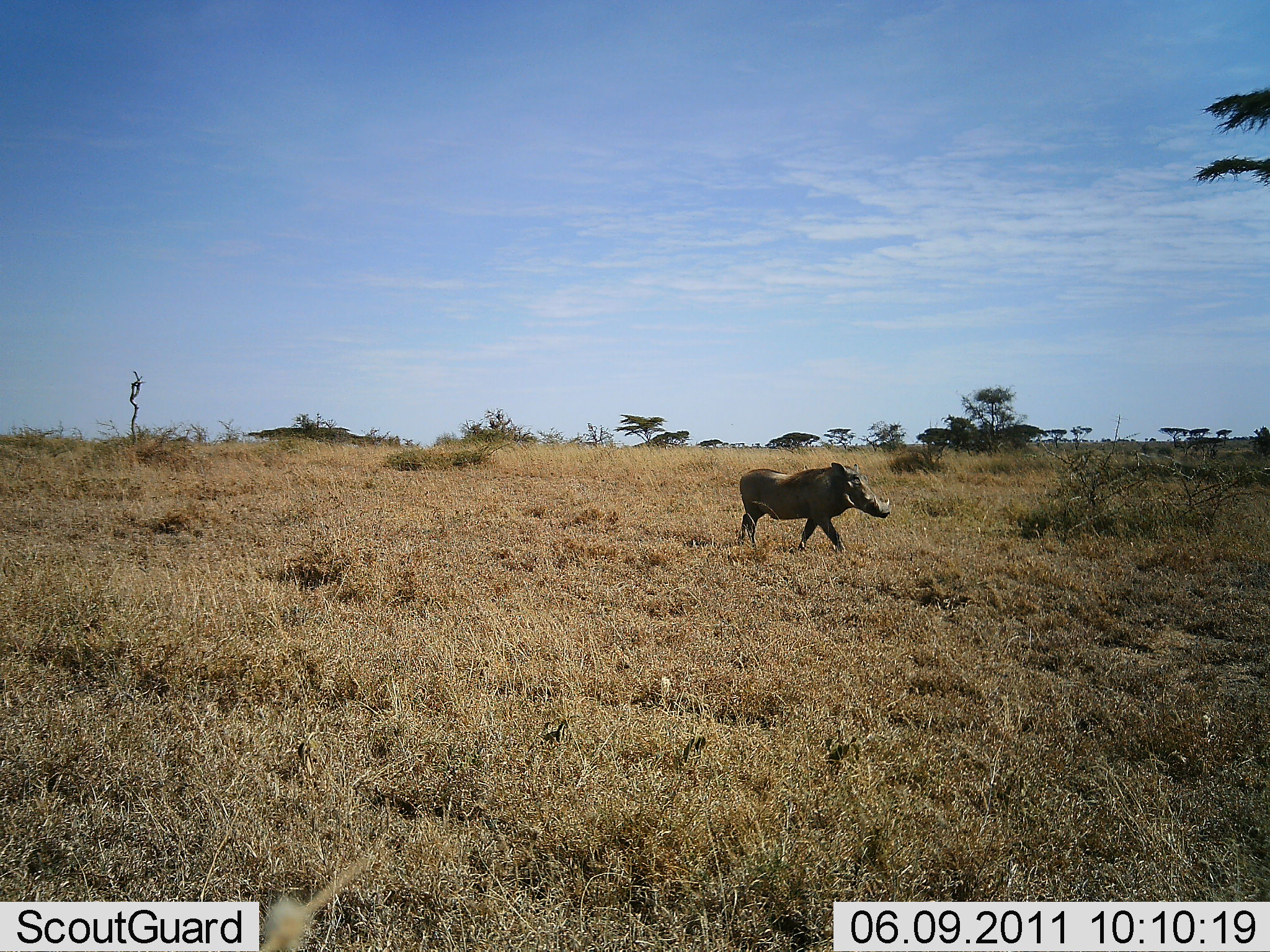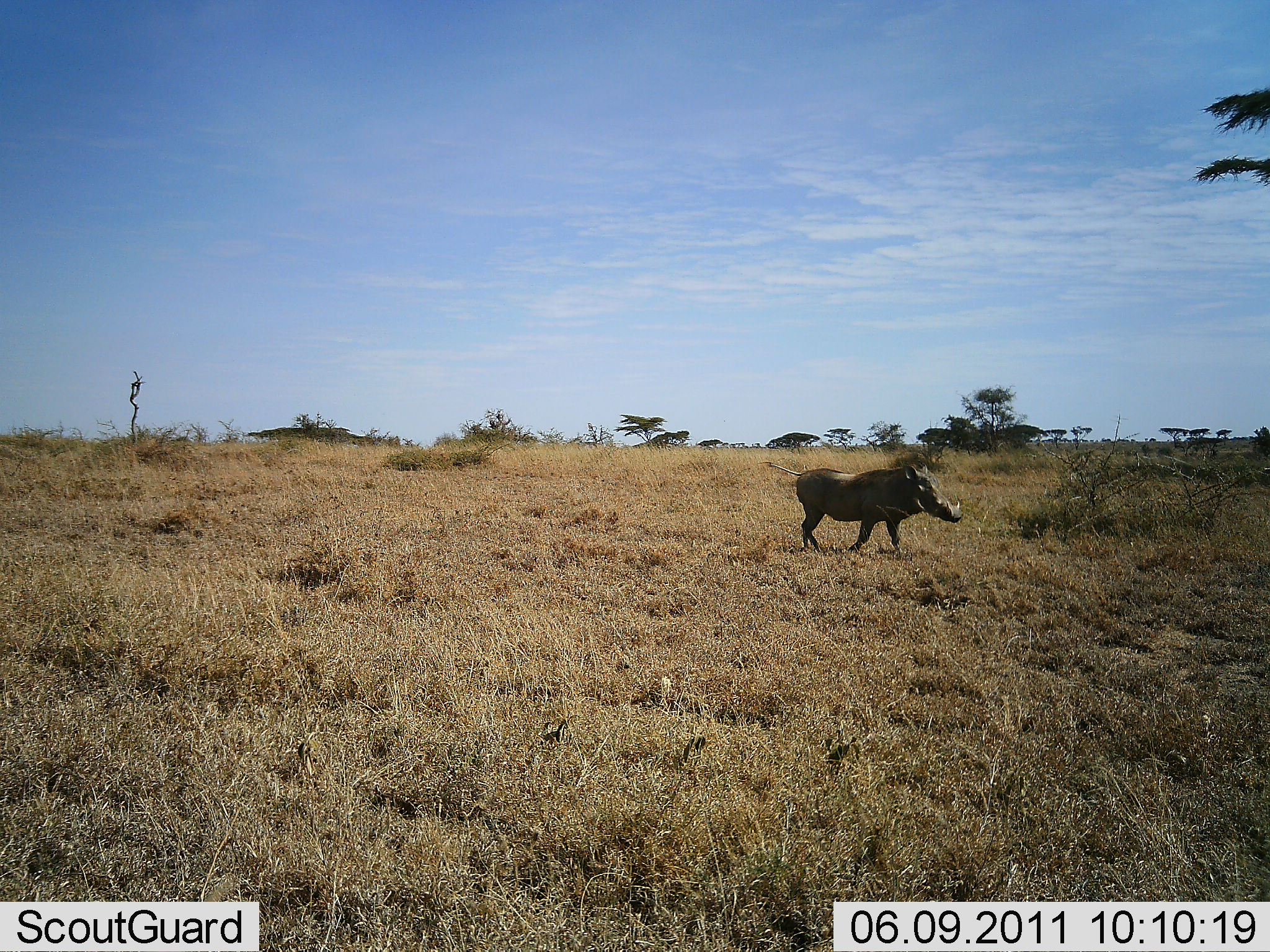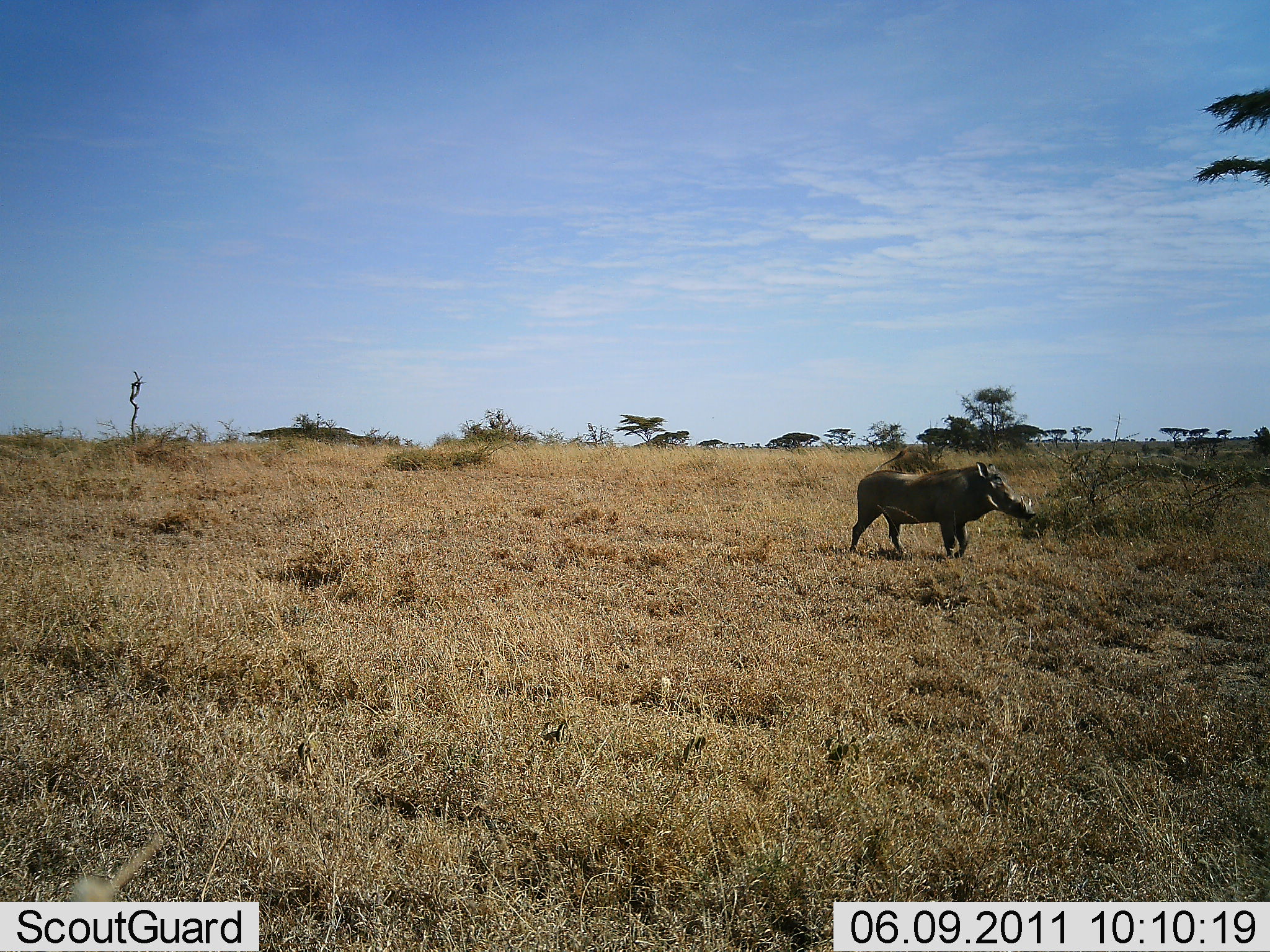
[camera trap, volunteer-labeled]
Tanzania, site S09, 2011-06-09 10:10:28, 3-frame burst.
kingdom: Animalia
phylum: Chordata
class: Mammalia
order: Artiodactyla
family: Suidae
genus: Phacochoerus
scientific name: Phacochoerus africanus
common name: warthog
Warthog (Phacochoerus africanus), count 1. Behavior (volunteer vote fractions): standing 0%, resting 0%, moving 100%, interacting 0%. Young present (vote fraction): 0%. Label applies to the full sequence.